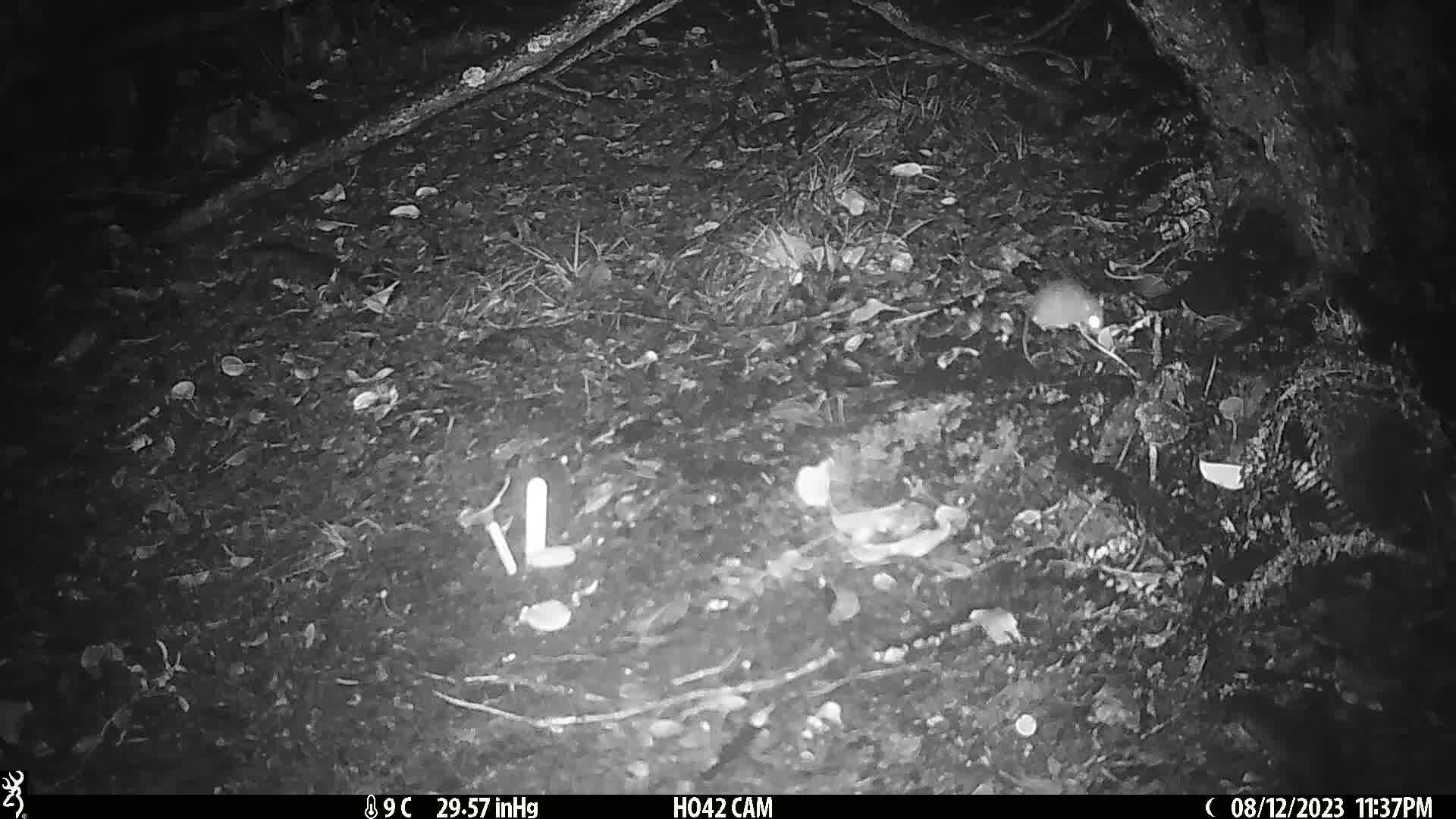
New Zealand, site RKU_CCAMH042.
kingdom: Animalia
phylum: Chordata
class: Mammalia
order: Rodentia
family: Muridae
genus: Rattus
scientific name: Rattus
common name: rat